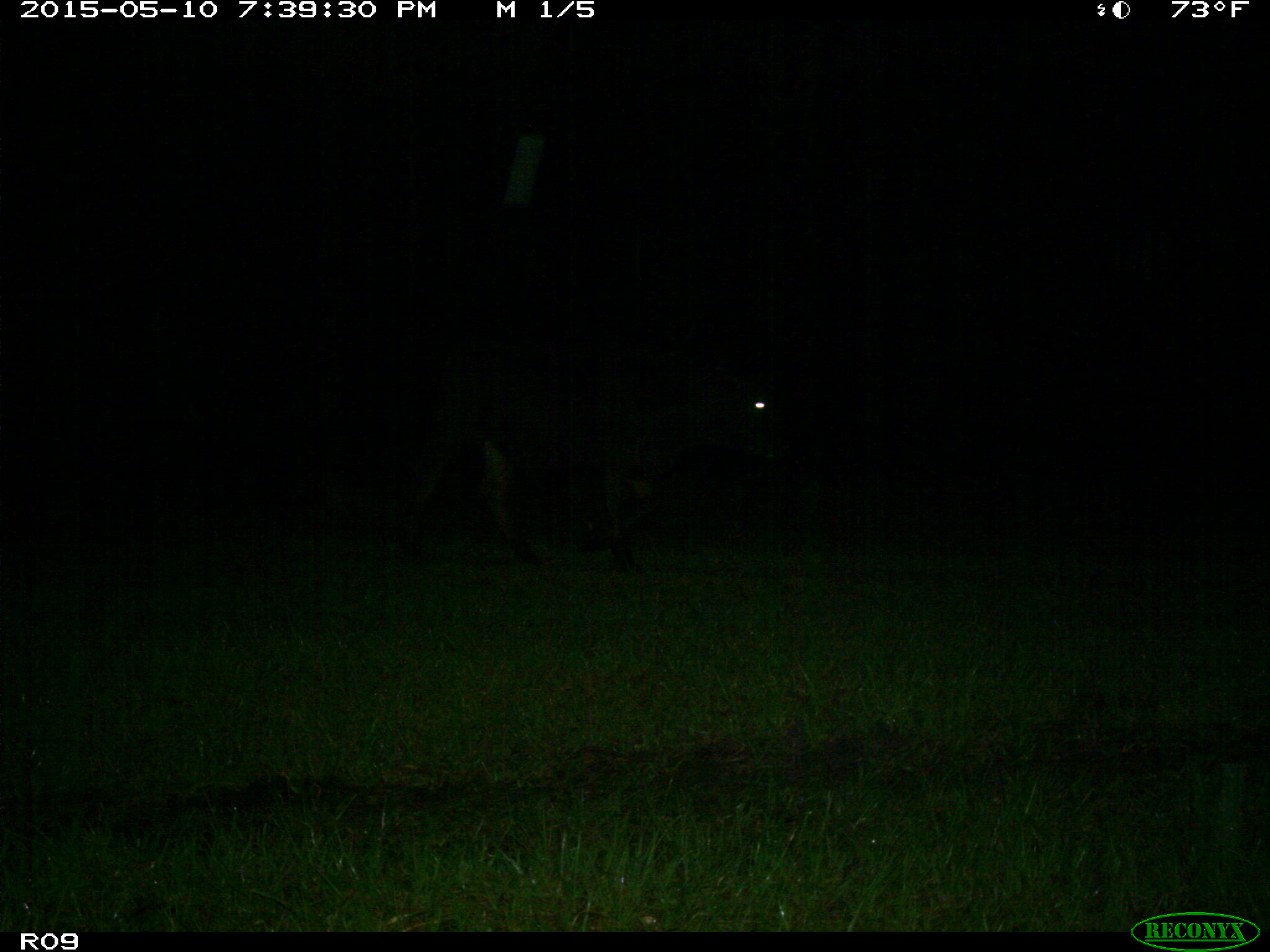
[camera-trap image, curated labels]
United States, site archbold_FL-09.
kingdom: Animalia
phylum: Chordata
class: Mammalia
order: Artiodactyla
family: Bovidae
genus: Bos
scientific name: Bos taurus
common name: domestic cow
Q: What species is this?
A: Bos taurus (domestic cow).